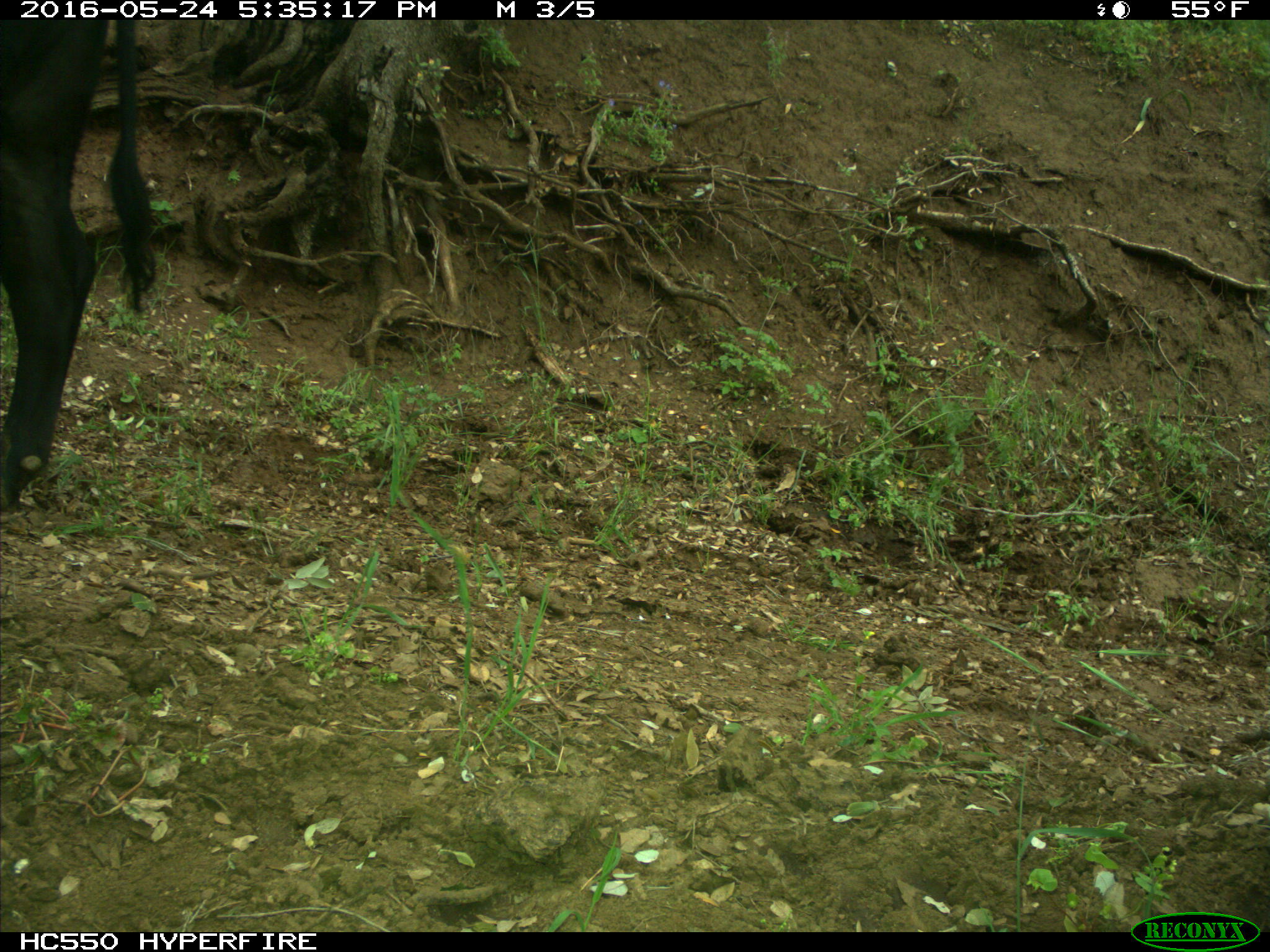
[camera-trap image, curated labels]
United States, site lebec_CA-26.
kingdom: Animalia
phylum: Chordata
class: Mammalia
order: Artiodactyla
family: Bovidae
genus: Bos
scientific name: Bos taurus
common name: domestic cow